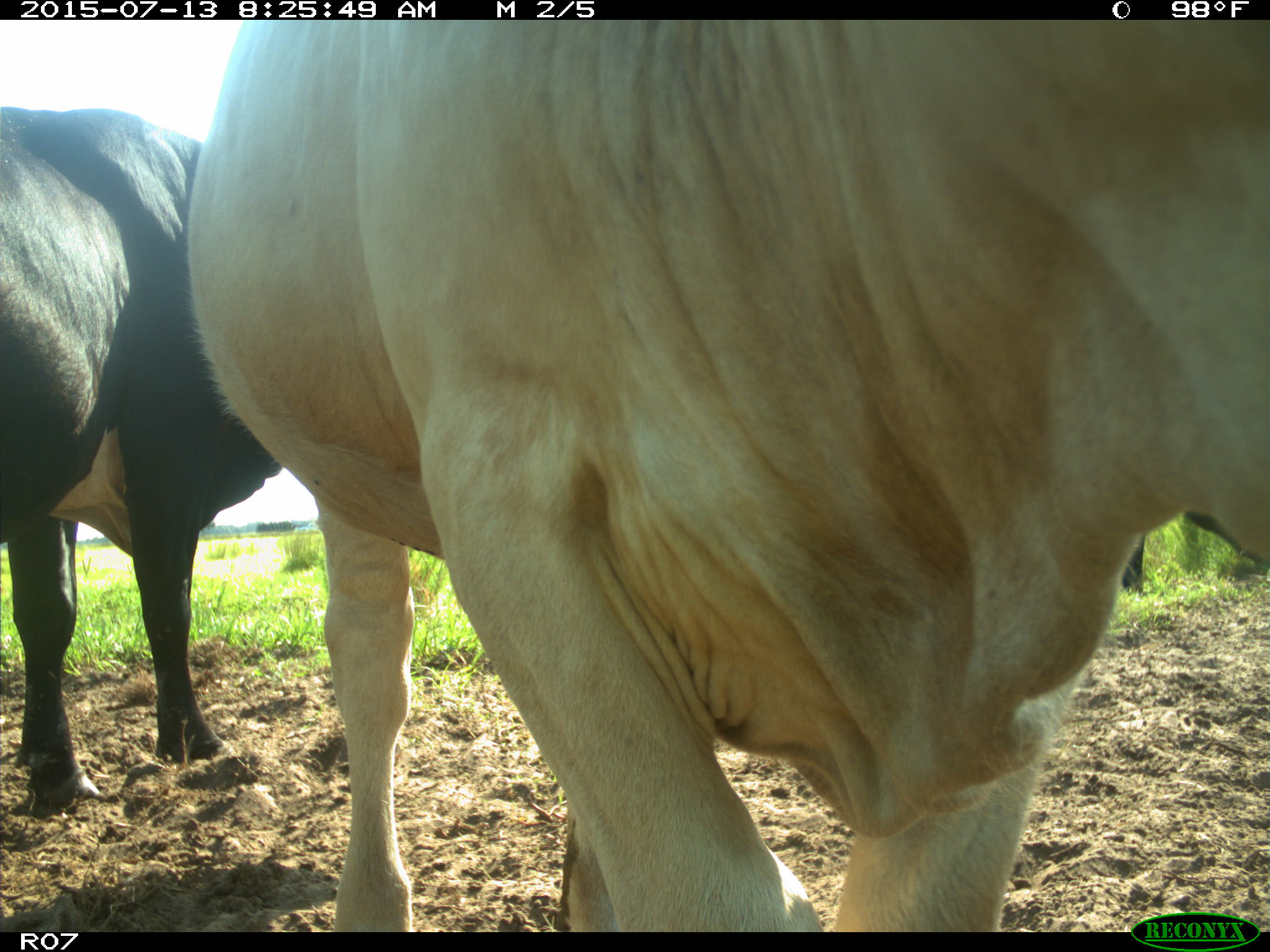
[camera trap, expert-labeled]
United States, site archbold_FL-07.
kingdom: Animalia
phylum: Chordata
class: Mammalia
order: Artiodactyla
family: Bovidae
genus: Bos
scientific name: Bos taurus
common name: domestic cow